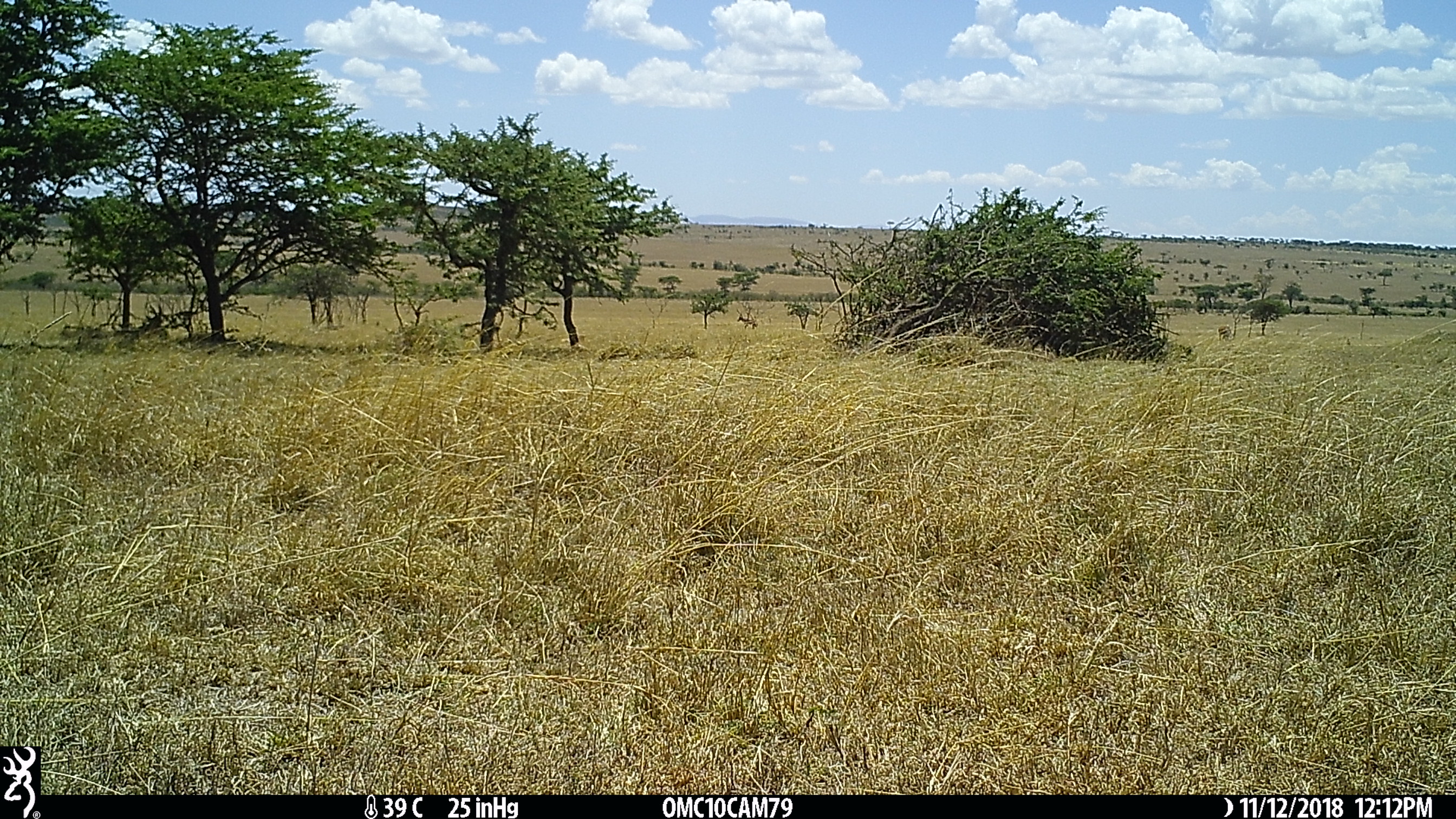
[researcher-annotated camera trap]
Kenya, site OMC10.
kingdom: Animalia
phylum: Chordata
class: Mammalia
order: Artiodactyla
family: Bovidae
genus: Damaliscus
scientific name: Damaliscus lunatus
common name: topi